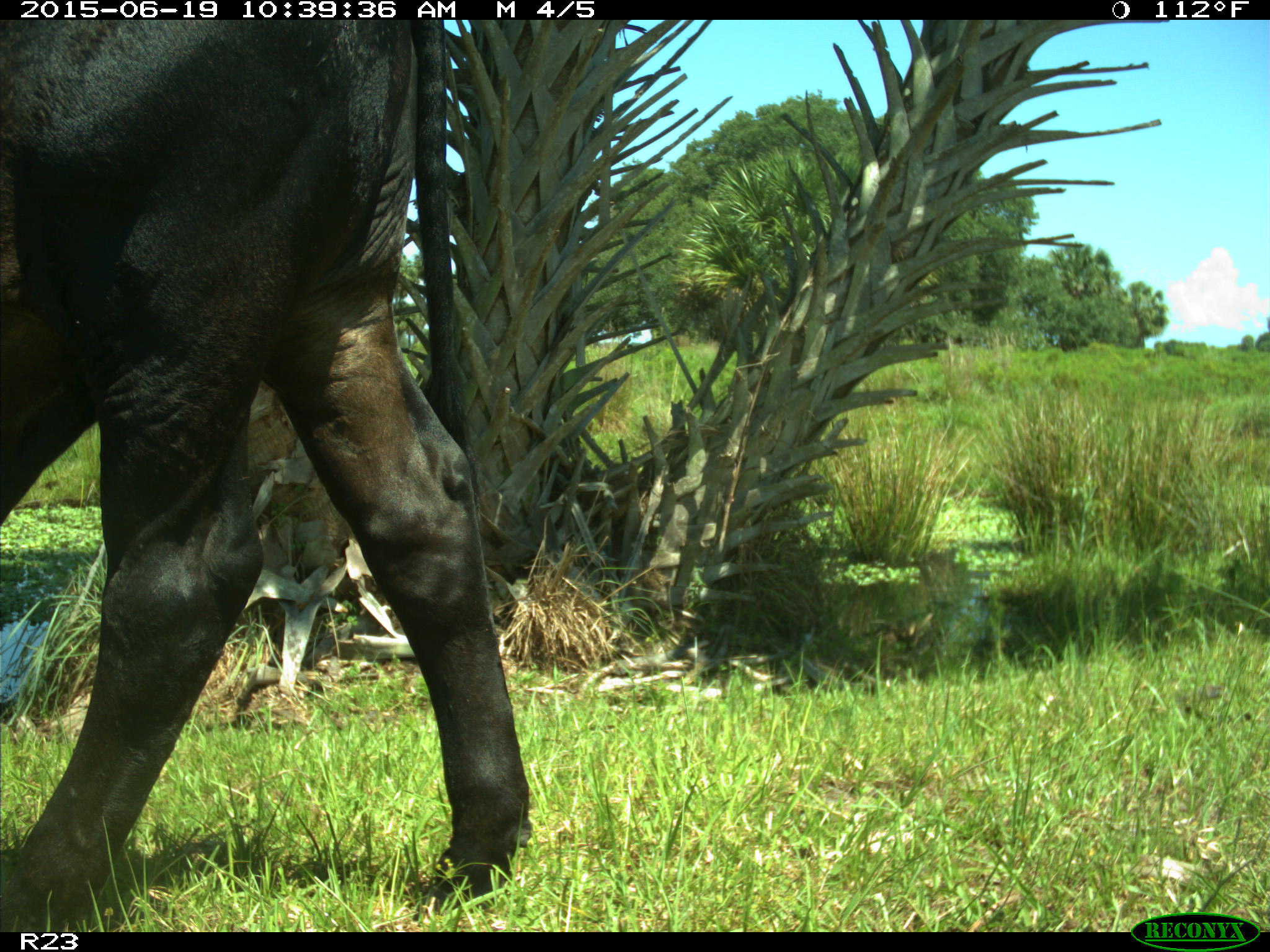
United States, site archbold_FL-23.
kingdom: Animalia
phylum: Chordata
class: Mammalia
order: Artiodactyla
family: Bovidae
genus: Bos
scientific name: Bos taurus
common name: domestic cow